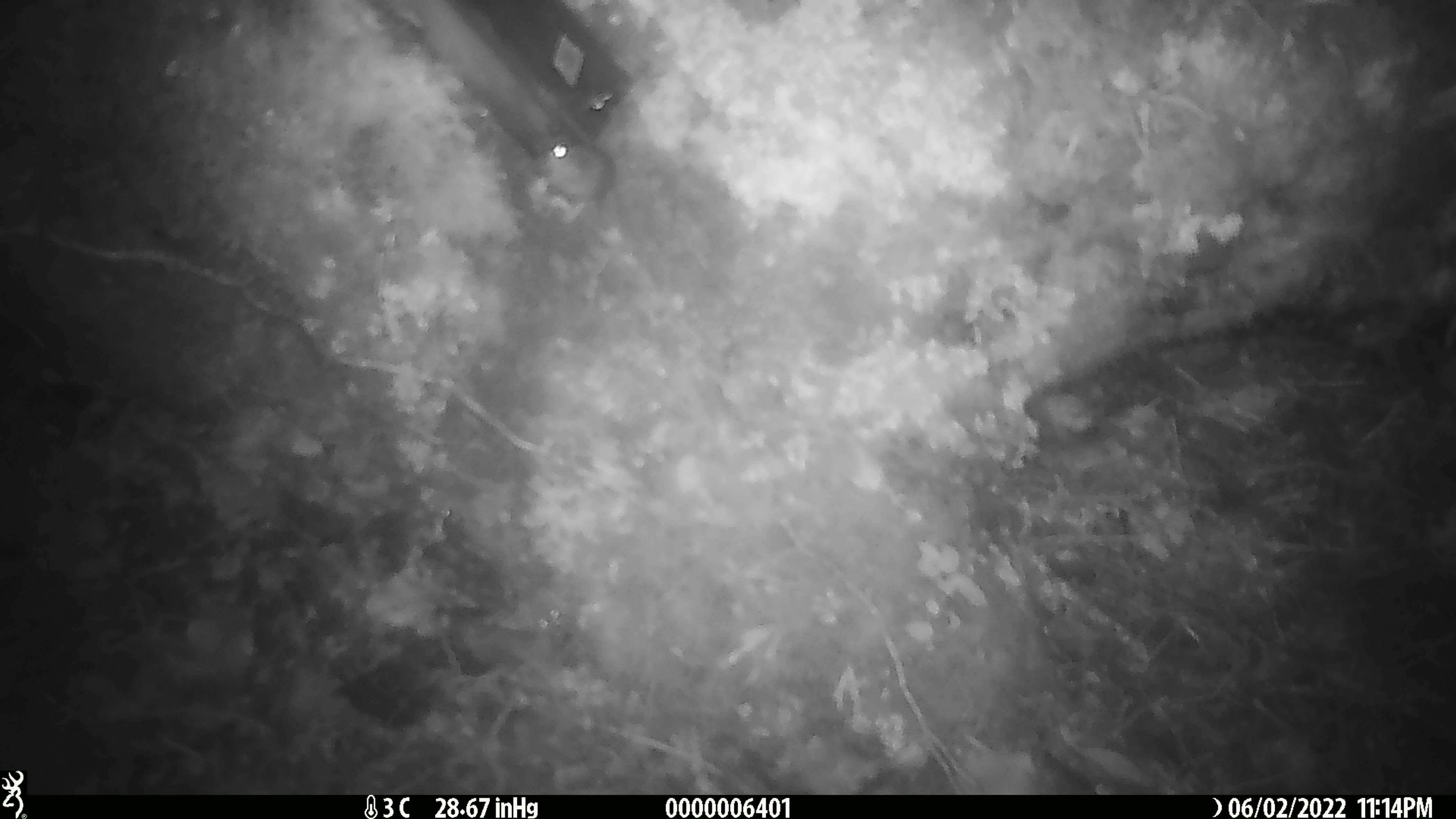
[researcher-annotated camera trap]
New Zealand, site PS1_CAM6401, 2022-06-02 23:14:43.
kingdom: Animalia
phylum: Chordata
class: Mammalia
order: Rodentia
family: Muridae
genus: Mus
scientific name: Mus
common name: mouse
Mouse (Mus).